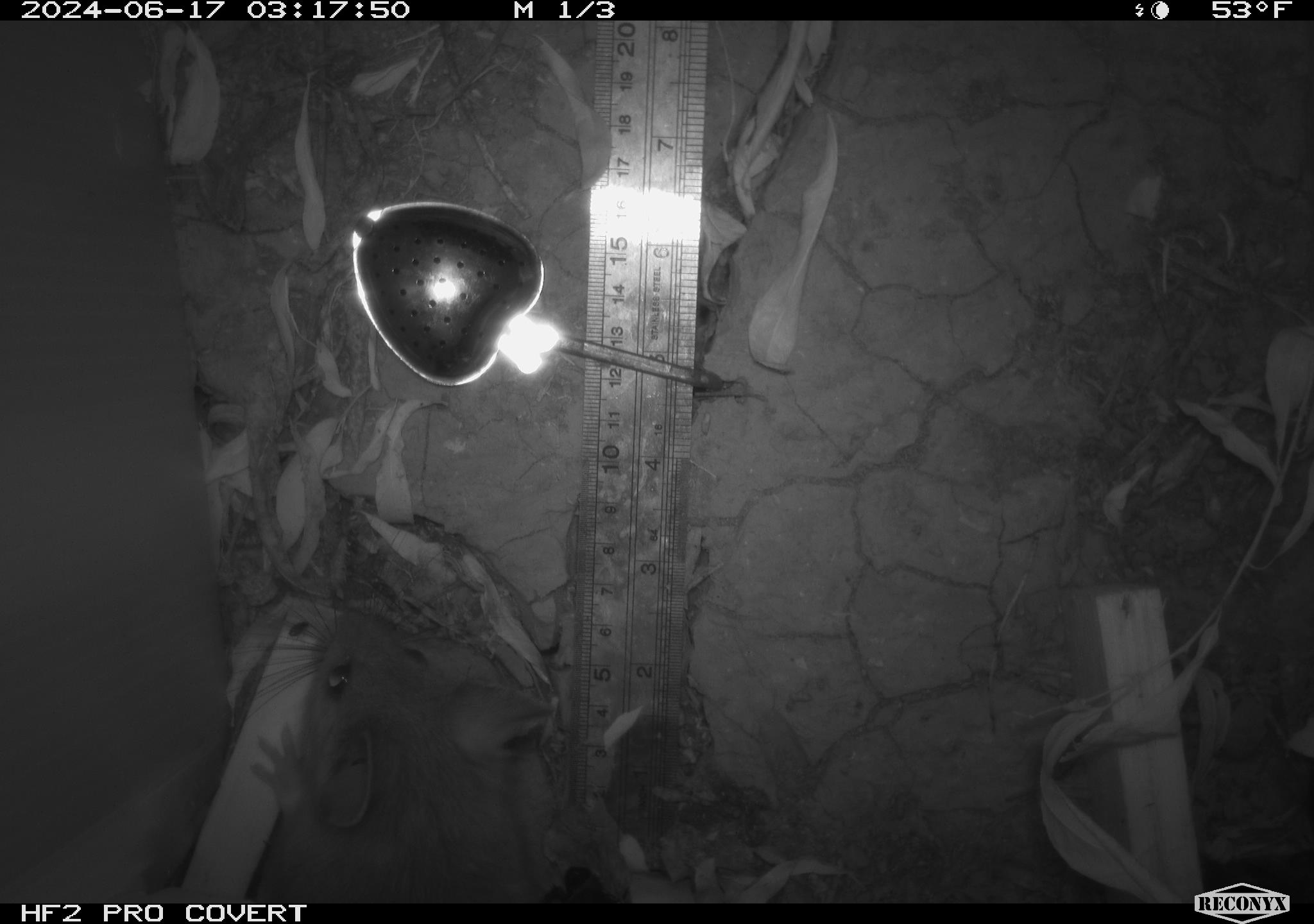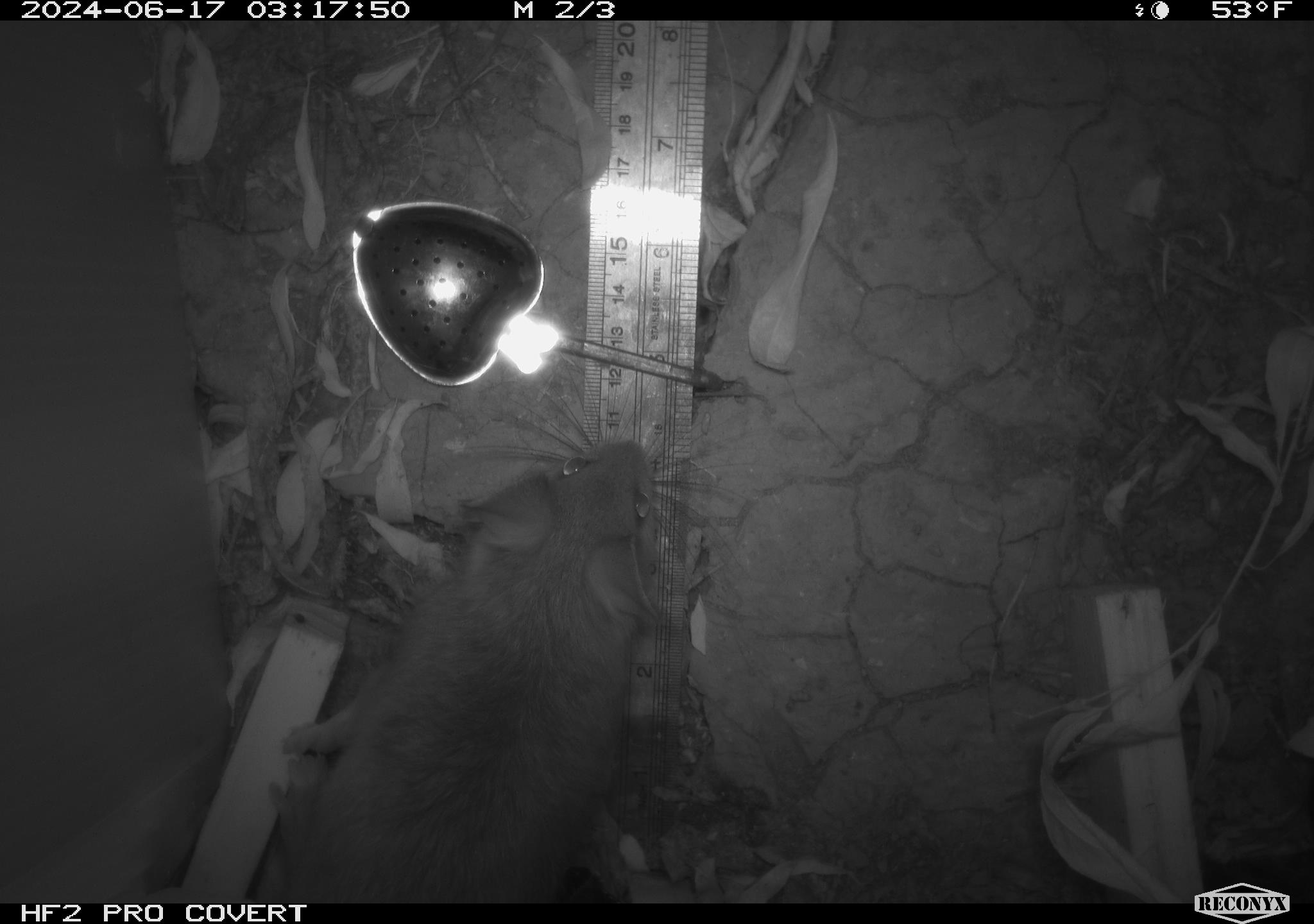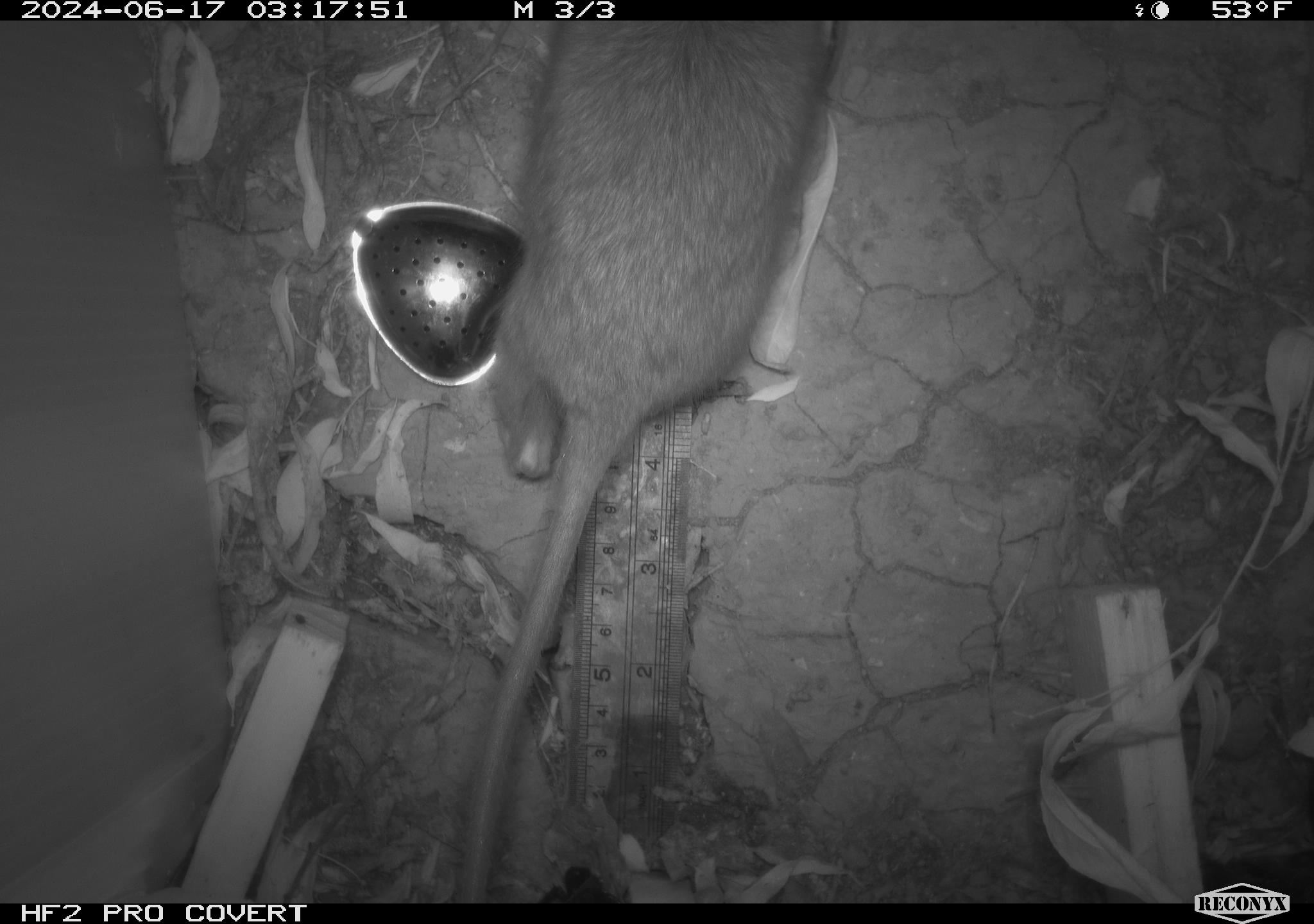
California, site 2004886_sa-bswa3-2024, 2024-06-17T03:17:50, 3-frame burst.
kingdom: Animalia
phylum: Chordata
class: Mammalia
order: Rodentia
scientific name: Rodentia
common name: woodrat or rat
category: woodrat or rat species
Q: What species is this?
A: Woodrat or rat species (woodrat or rat) (Rodentia).